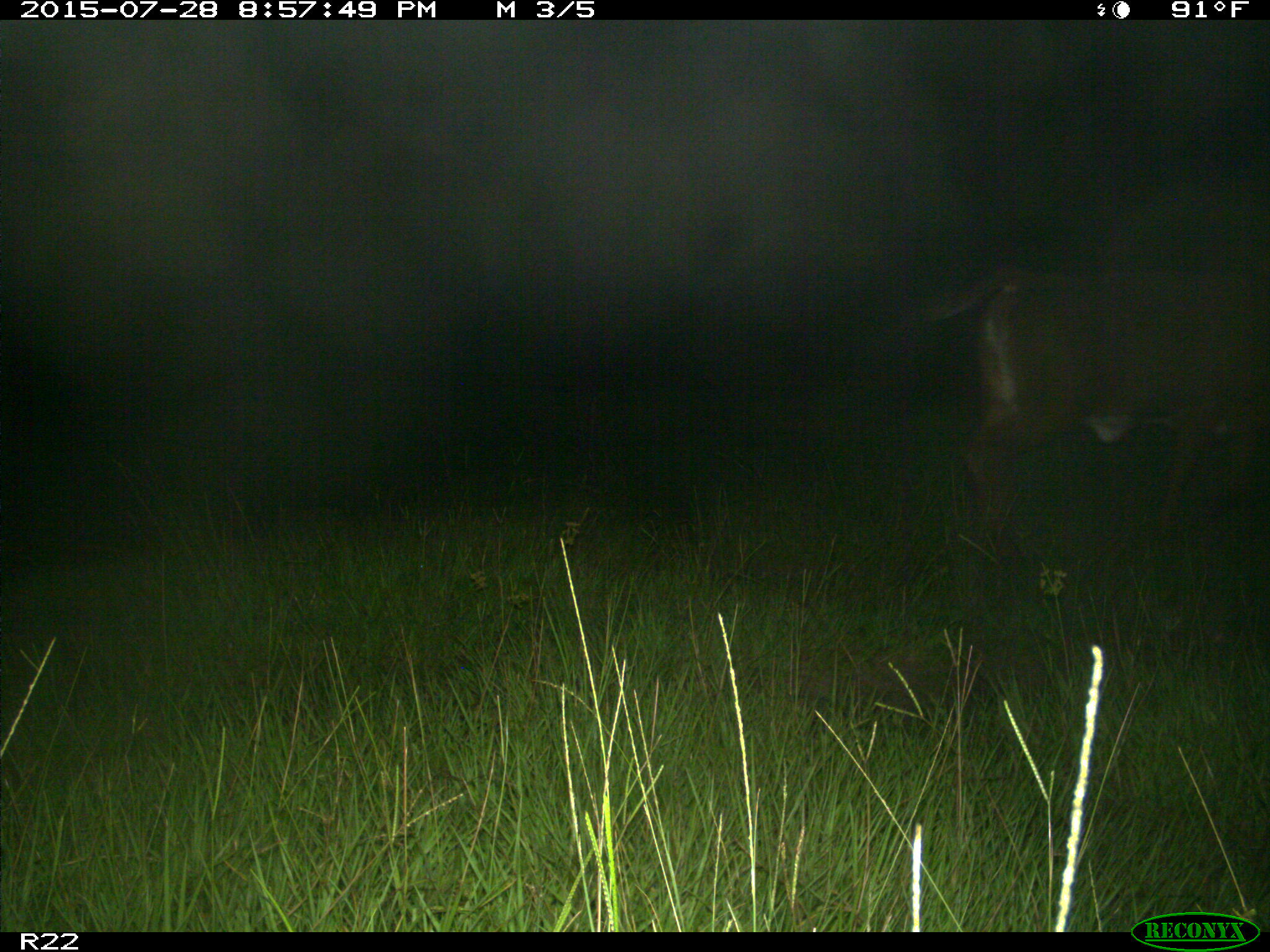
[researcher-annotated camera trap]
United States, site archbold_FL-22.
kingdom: Animalia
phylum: Chordata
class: Mammalia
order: Artiodactyla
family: Bovidae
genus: Bos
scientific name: Bos taurus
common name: domestic cow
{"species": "Bos taurus (domestic cow)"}